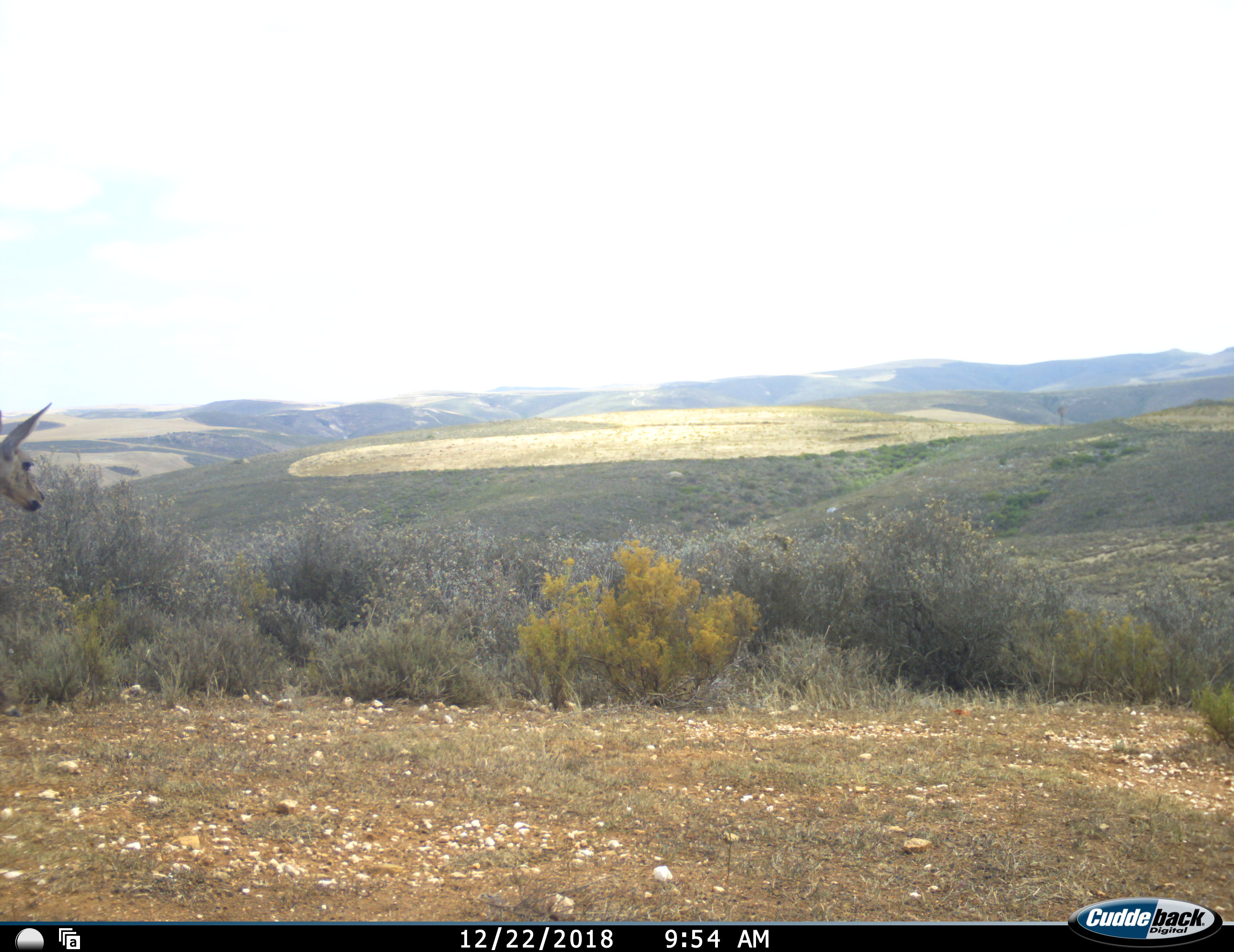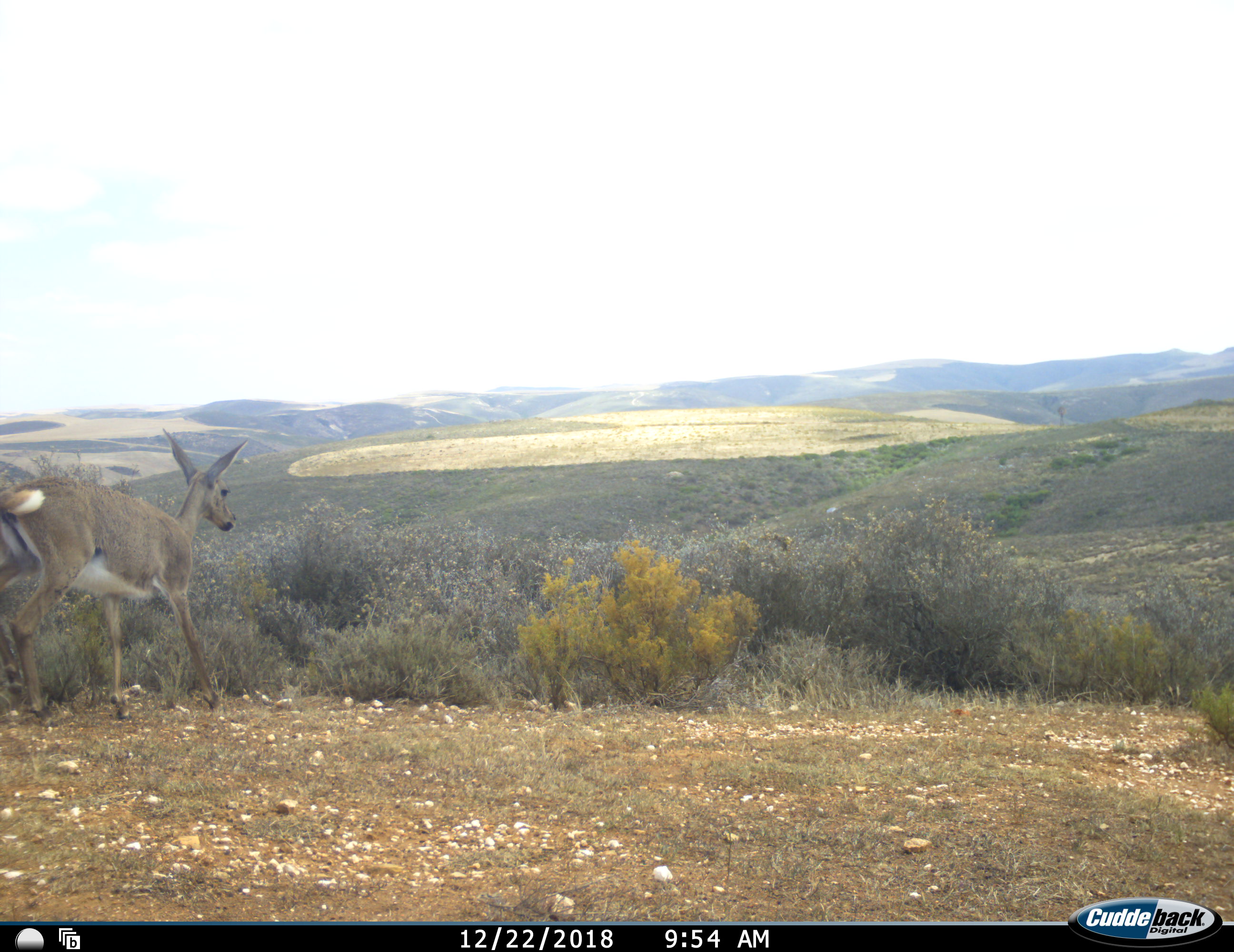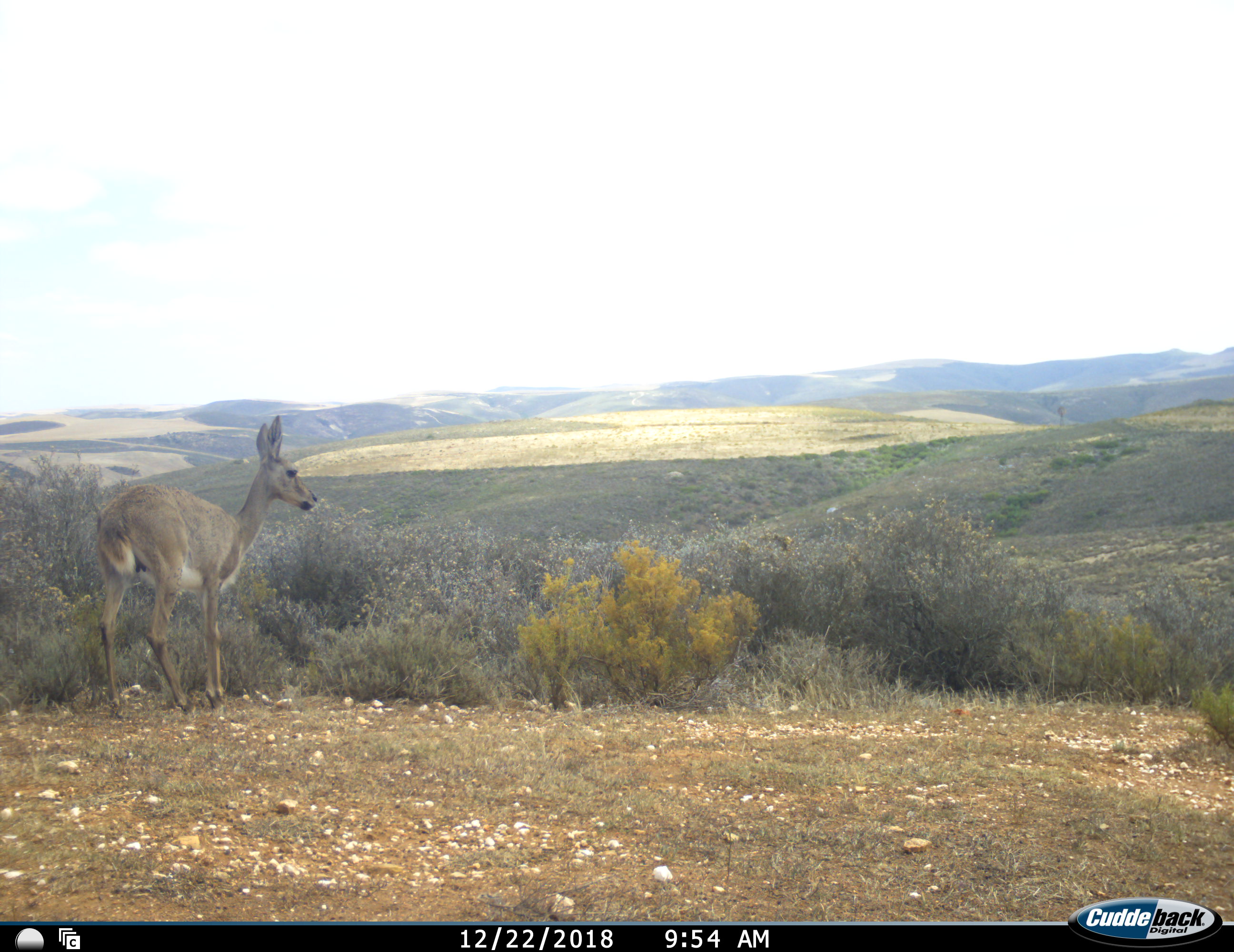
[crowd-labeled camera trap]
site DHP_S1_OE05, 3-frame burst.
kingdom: Animalia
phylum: Chordata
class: Mammalia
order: Artiodactyla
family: Bovidae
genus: Pelea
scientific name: Pelea capreolus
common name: grey rhebok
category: rhebokgrey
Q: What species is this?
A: Rhebokgrey (grey rhebok) (Pelea capreolus).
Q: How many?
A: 1.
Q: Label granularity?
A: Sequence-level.